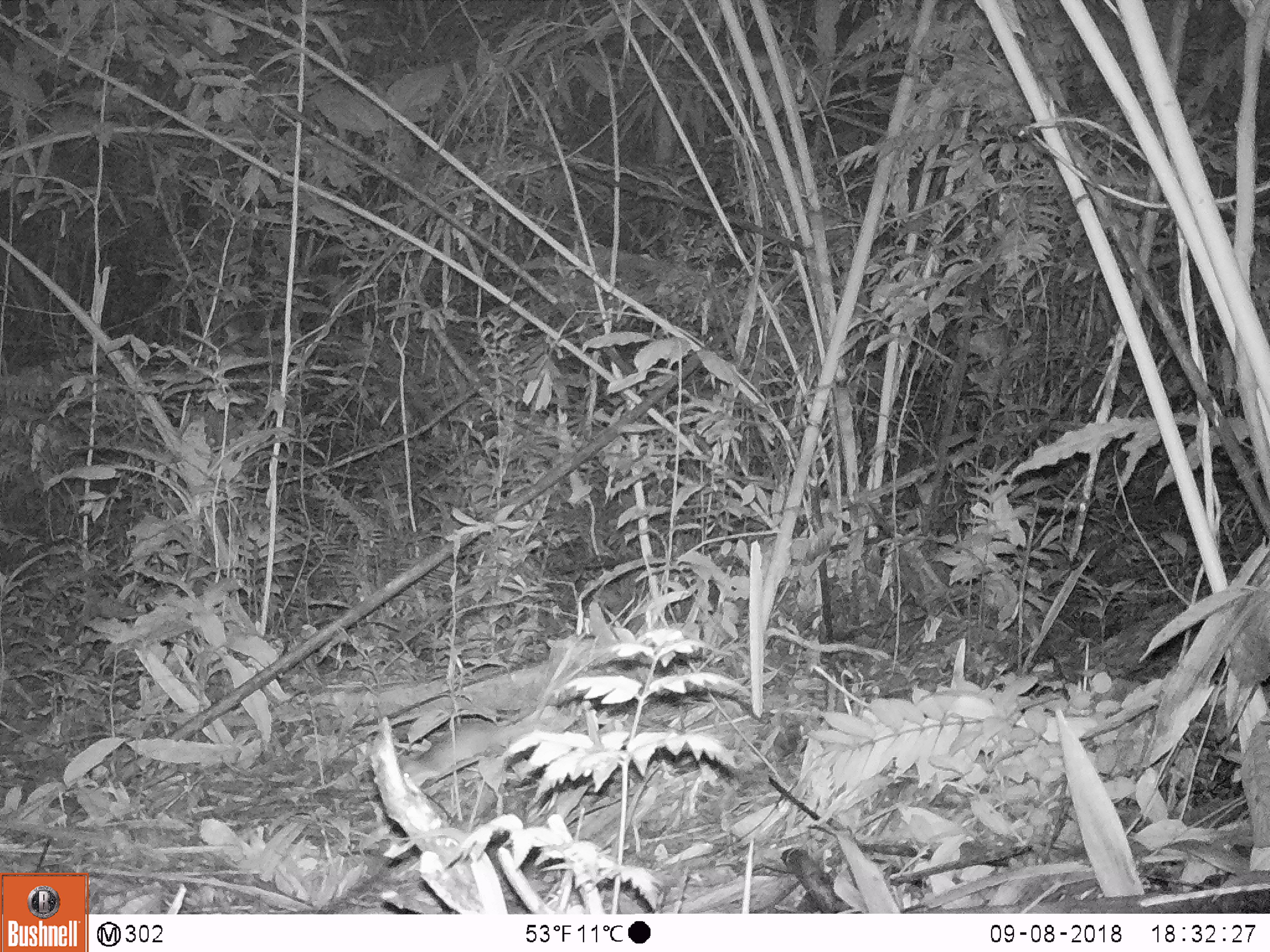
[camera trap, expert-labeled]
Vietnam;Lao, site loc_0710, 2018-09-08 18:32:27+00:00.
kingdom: Animalia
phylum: Chordata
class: Mammalia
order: Rodentia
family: Muridae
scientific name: Muridae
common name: old-world mice and rats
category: unidentified murid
Unidentified murid (old-world mice and rats) (Muridae). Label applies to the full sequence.